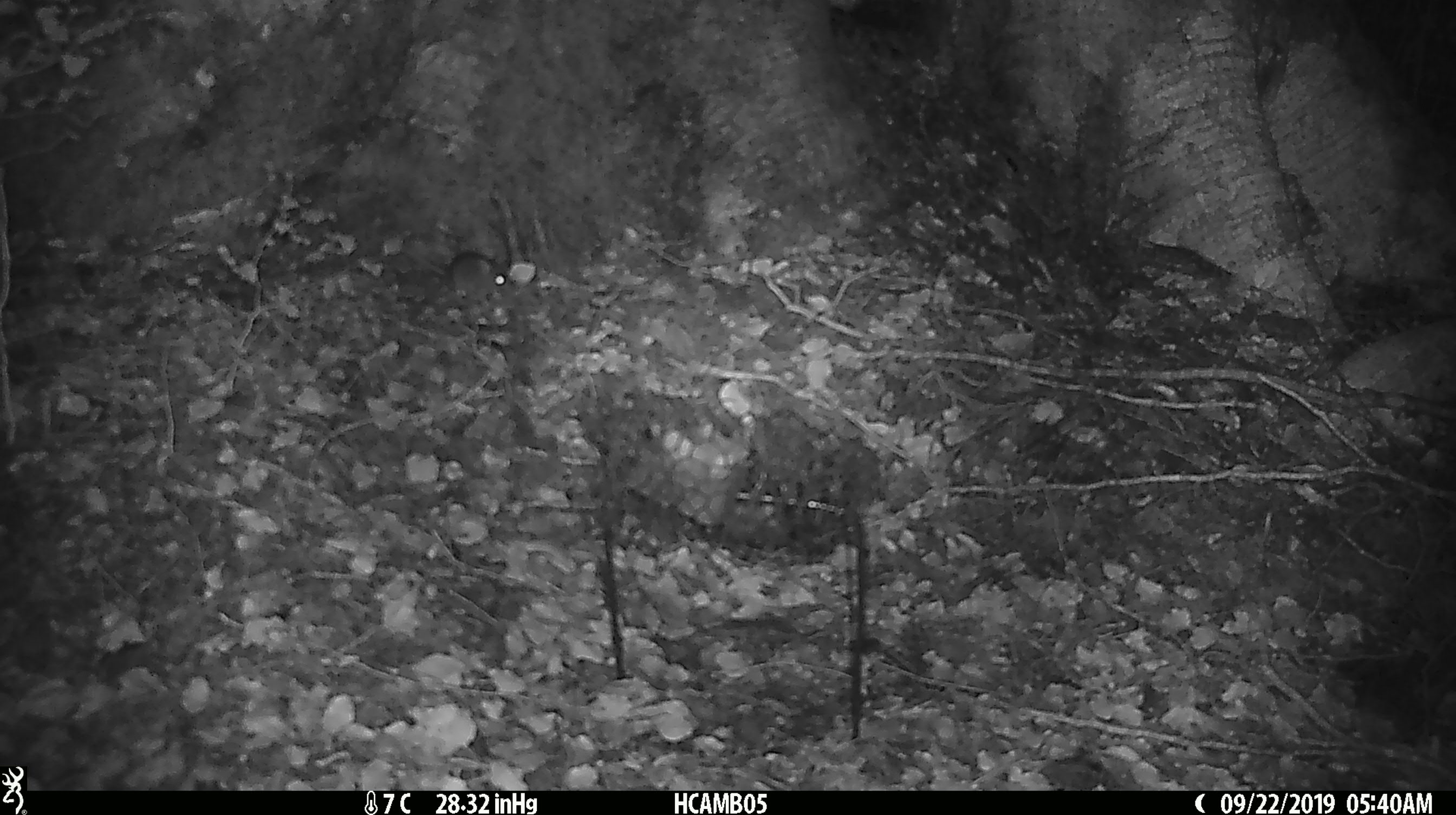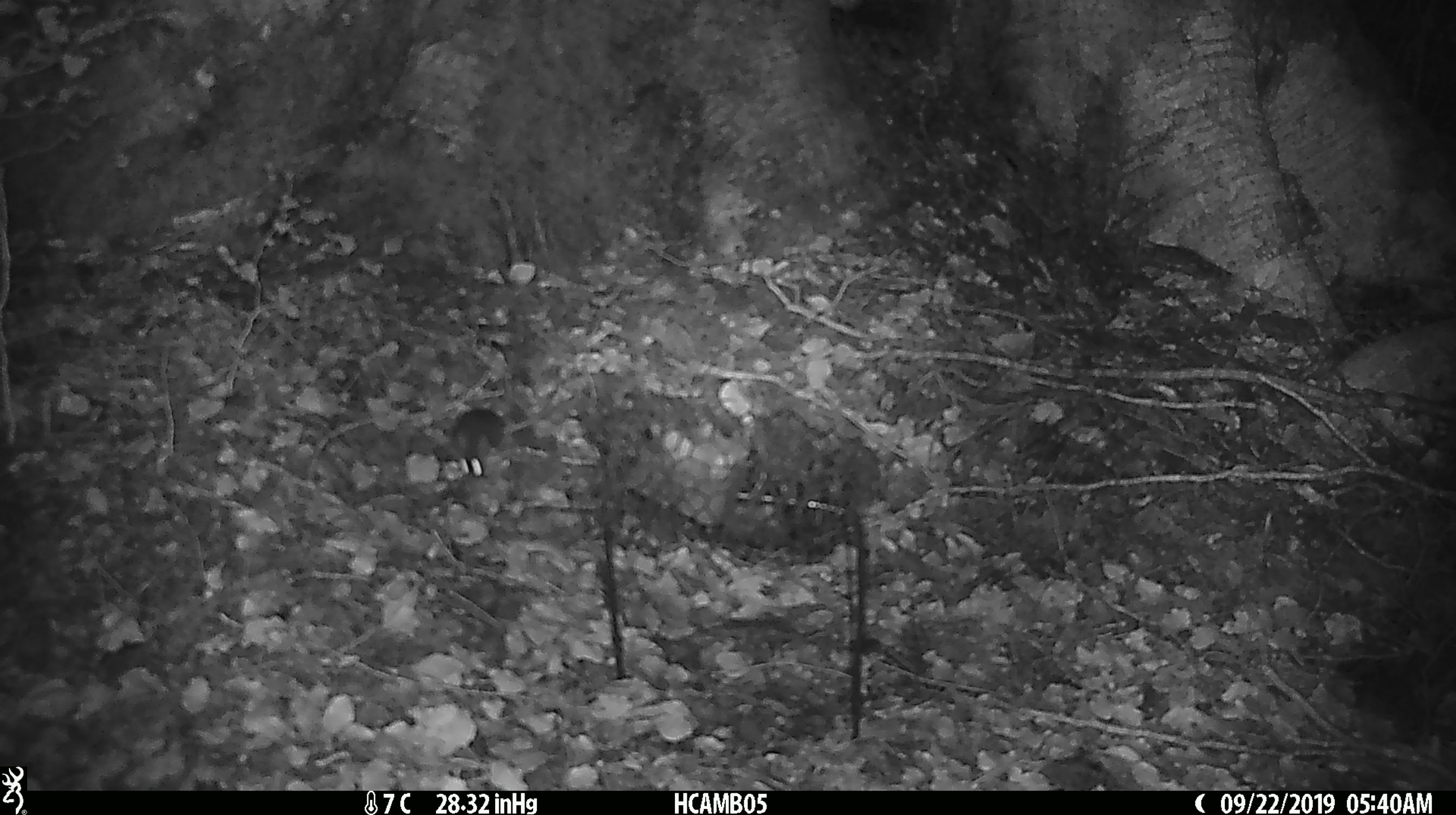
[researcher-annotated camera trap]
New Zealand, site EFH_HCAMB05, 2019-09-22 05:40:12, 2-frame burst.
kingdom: Animalia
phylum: Chordata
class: Mammalia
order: Rodentia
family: Muridae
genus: Mus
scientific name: Mus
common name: mouse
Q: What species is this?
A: Mouse (Mus).